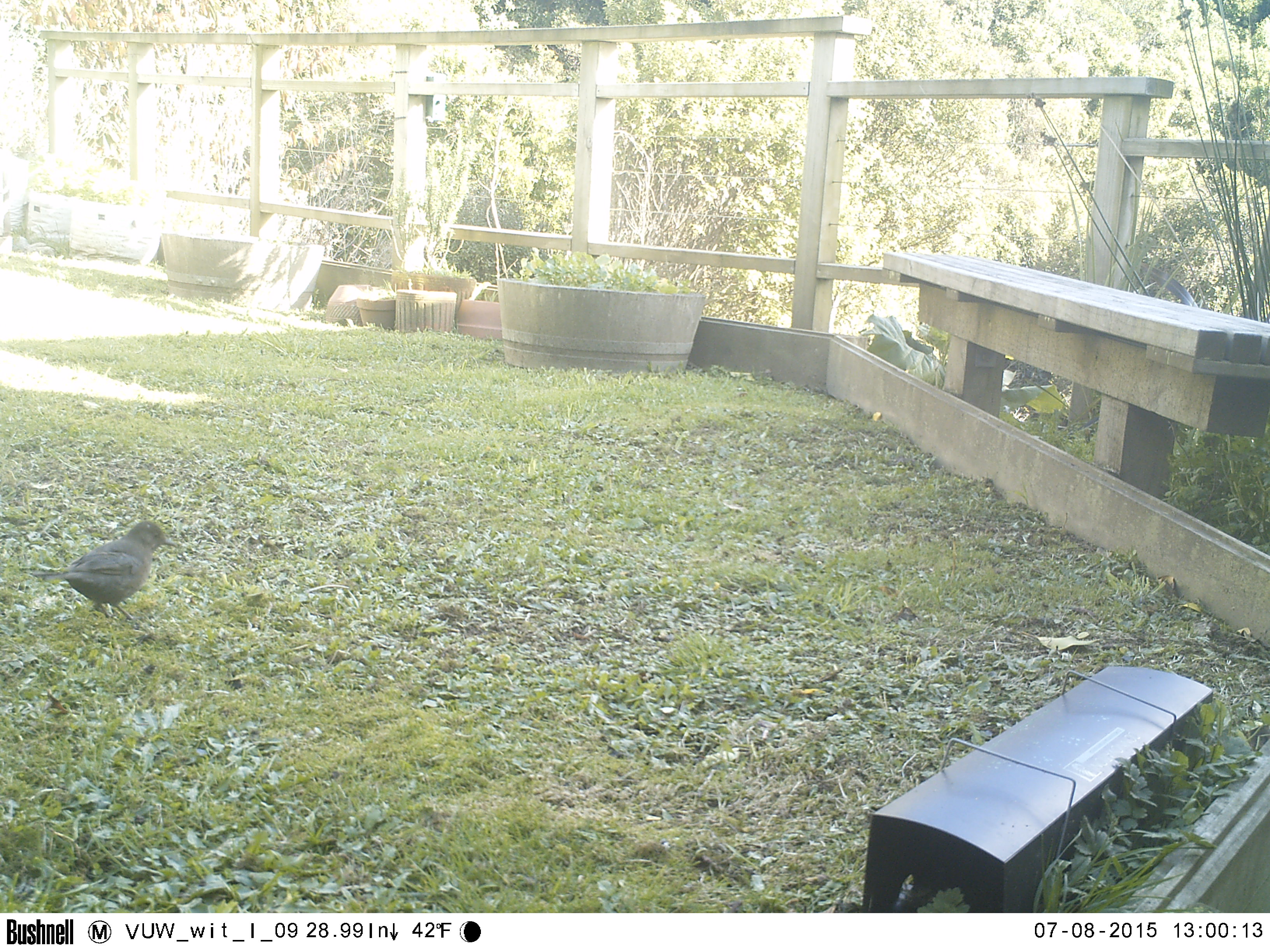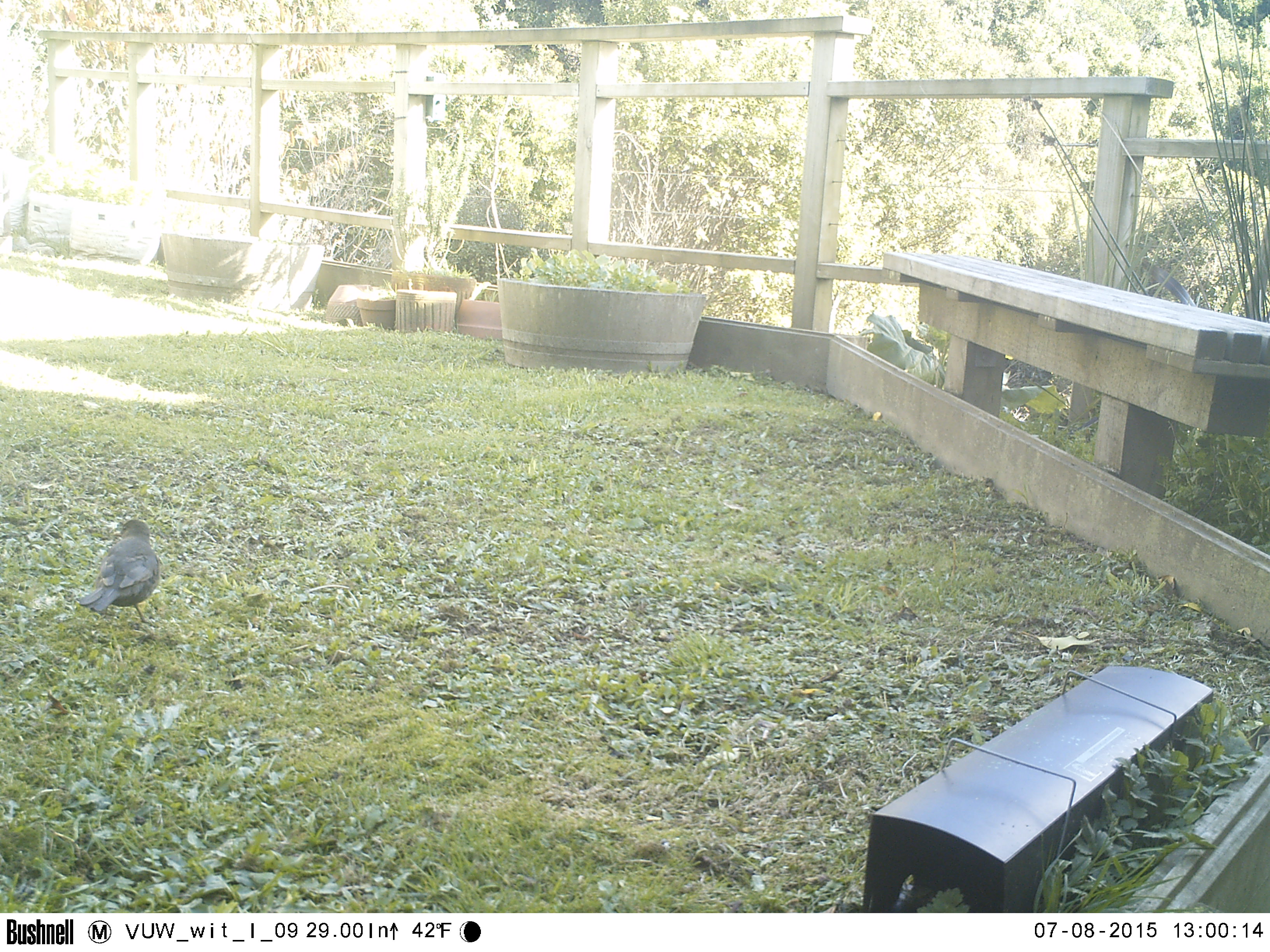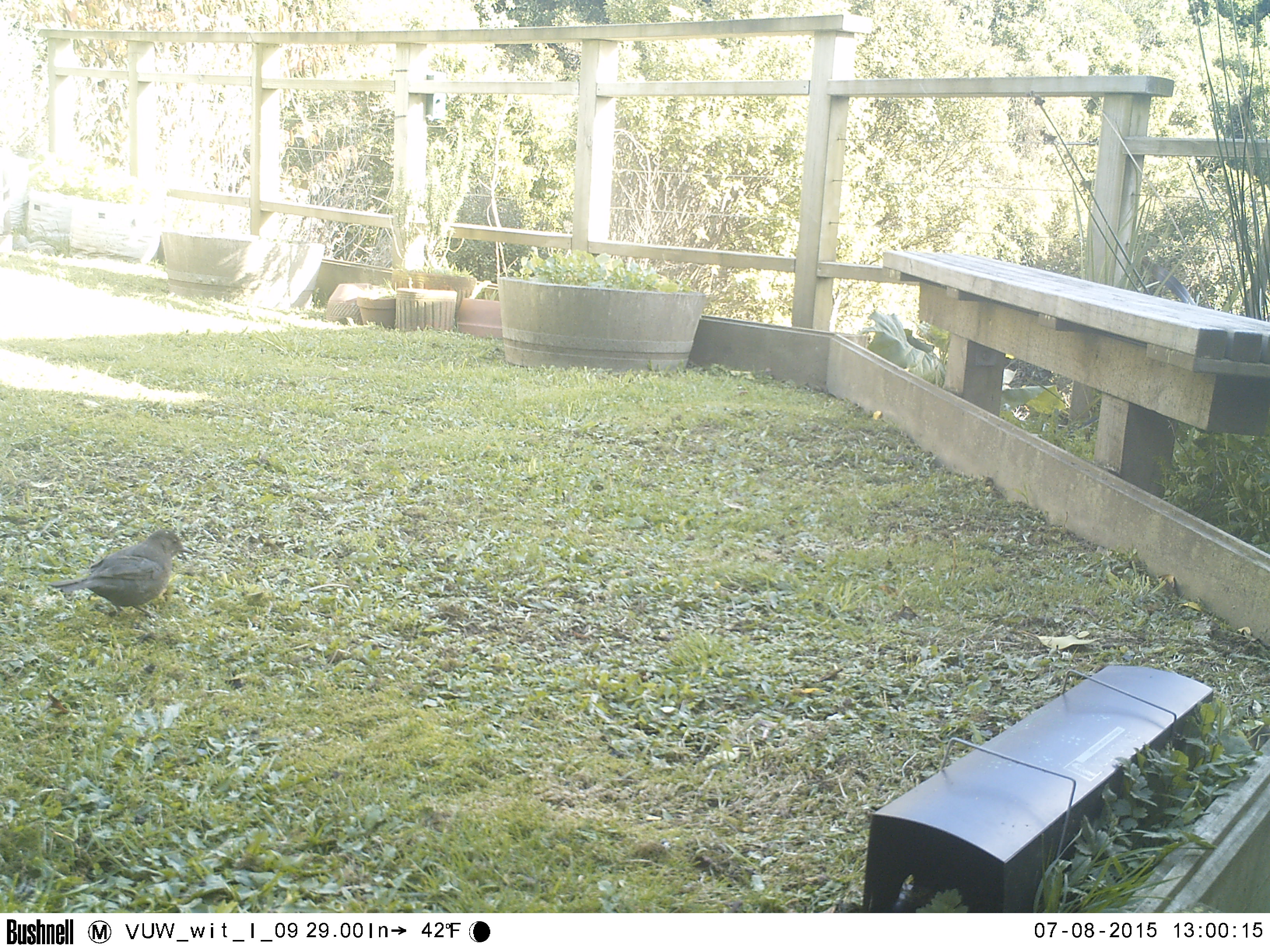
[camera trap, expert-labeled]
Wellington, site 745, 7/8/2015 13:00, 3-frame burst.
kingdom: Animalia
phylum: Chordata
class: Aves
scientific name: Aves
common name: bird